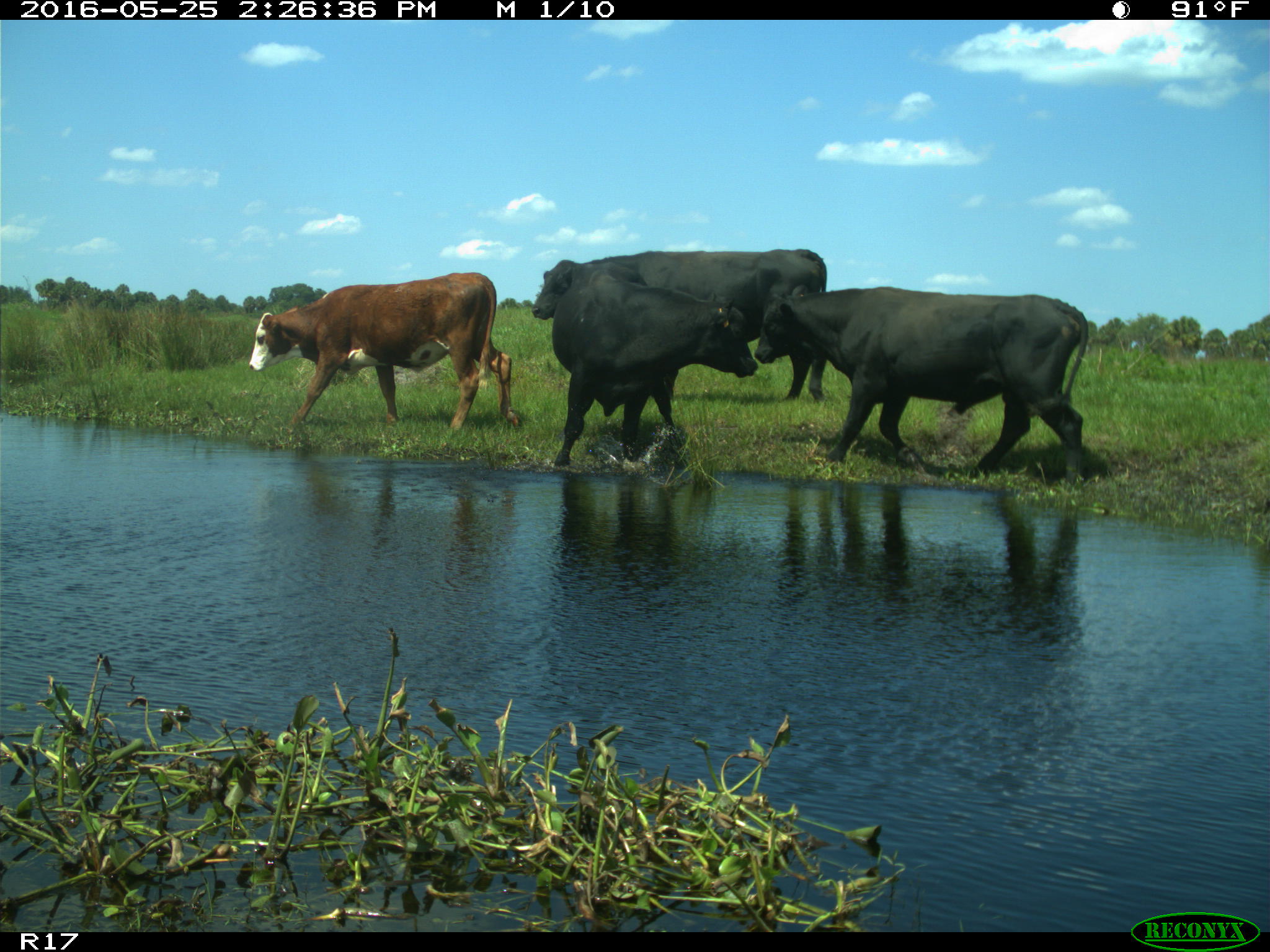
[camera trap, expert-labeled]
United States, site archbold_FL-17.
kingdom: Animalia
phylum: Chordata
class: Mammalia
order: Artiodactyla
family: Bovidae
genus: Bos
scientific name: Bos taurus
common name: domestic cow